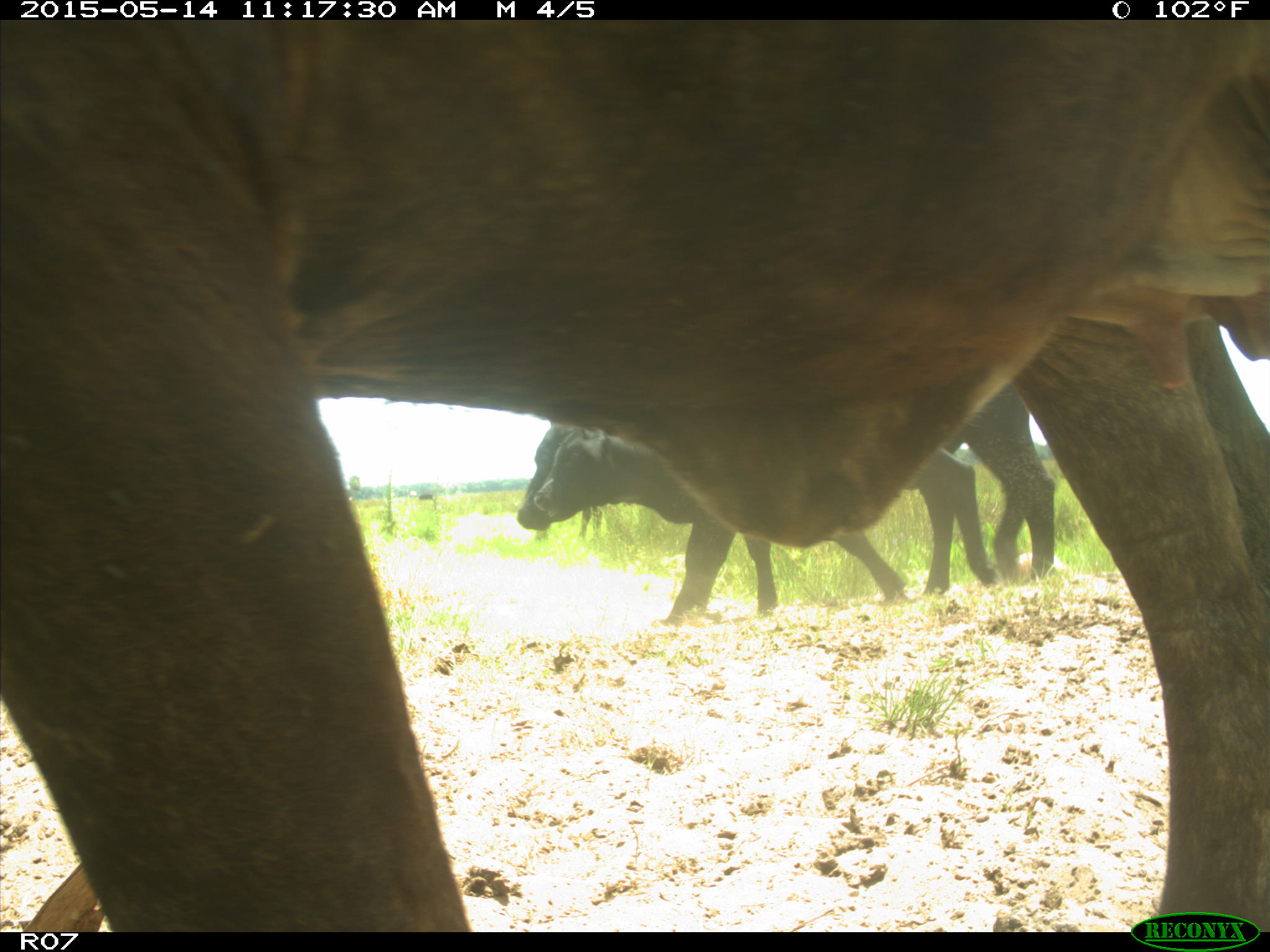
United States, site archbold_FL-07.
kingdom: Animalia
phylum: Chordata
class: Mammalia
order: Artiodactyla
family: Bovidae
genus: Bos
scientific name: Bos taurus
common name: domestic cow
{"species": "Bos taurus (domestic cow)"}